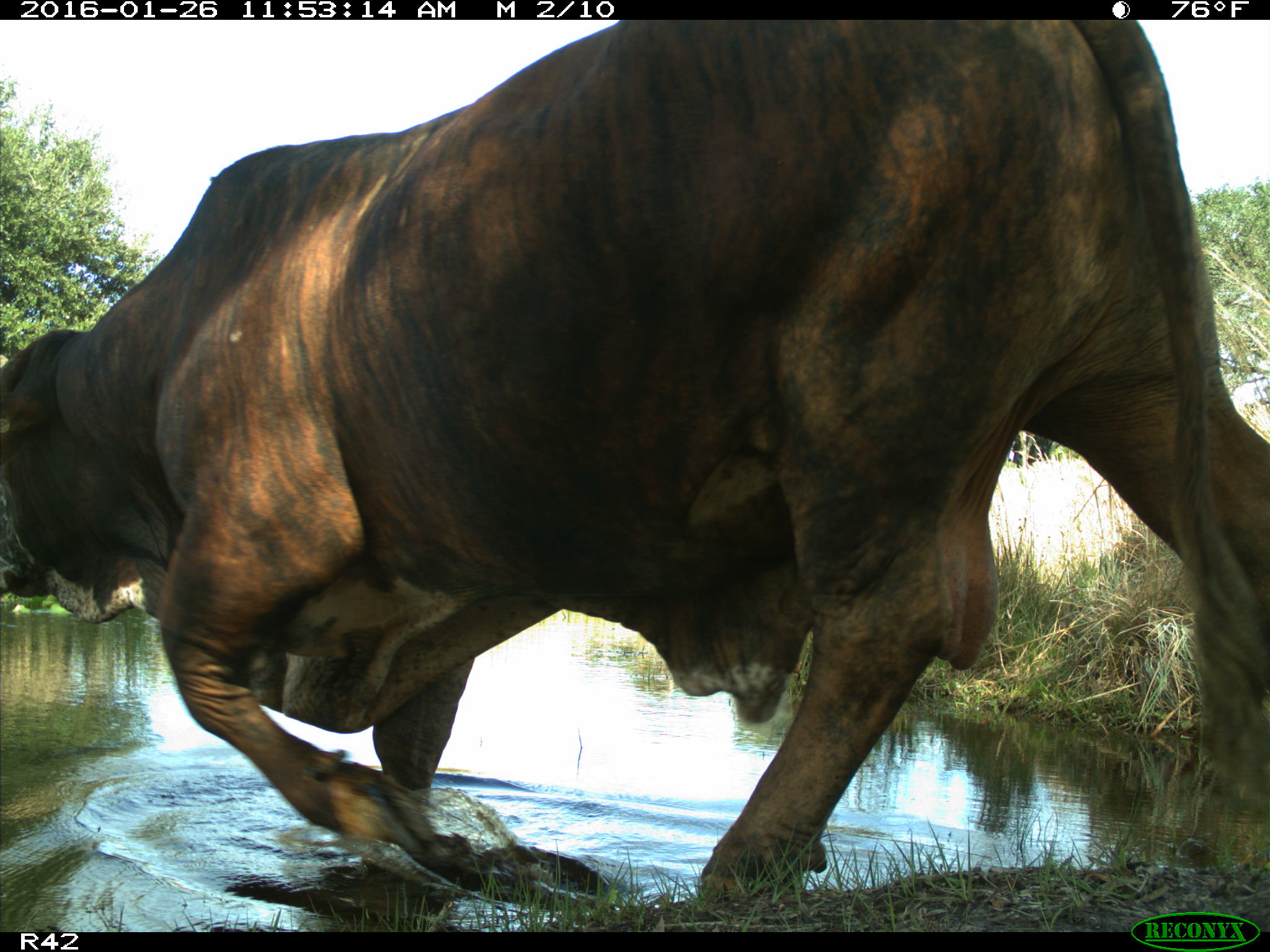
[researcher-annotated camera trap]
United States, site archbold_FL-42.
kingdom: Animalia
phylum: Chordata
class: Mammalia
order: Artiodactyla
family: Bovidae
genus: Bos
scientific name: Bos taurus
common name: domestic cow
Bos taurus (domestic cow).